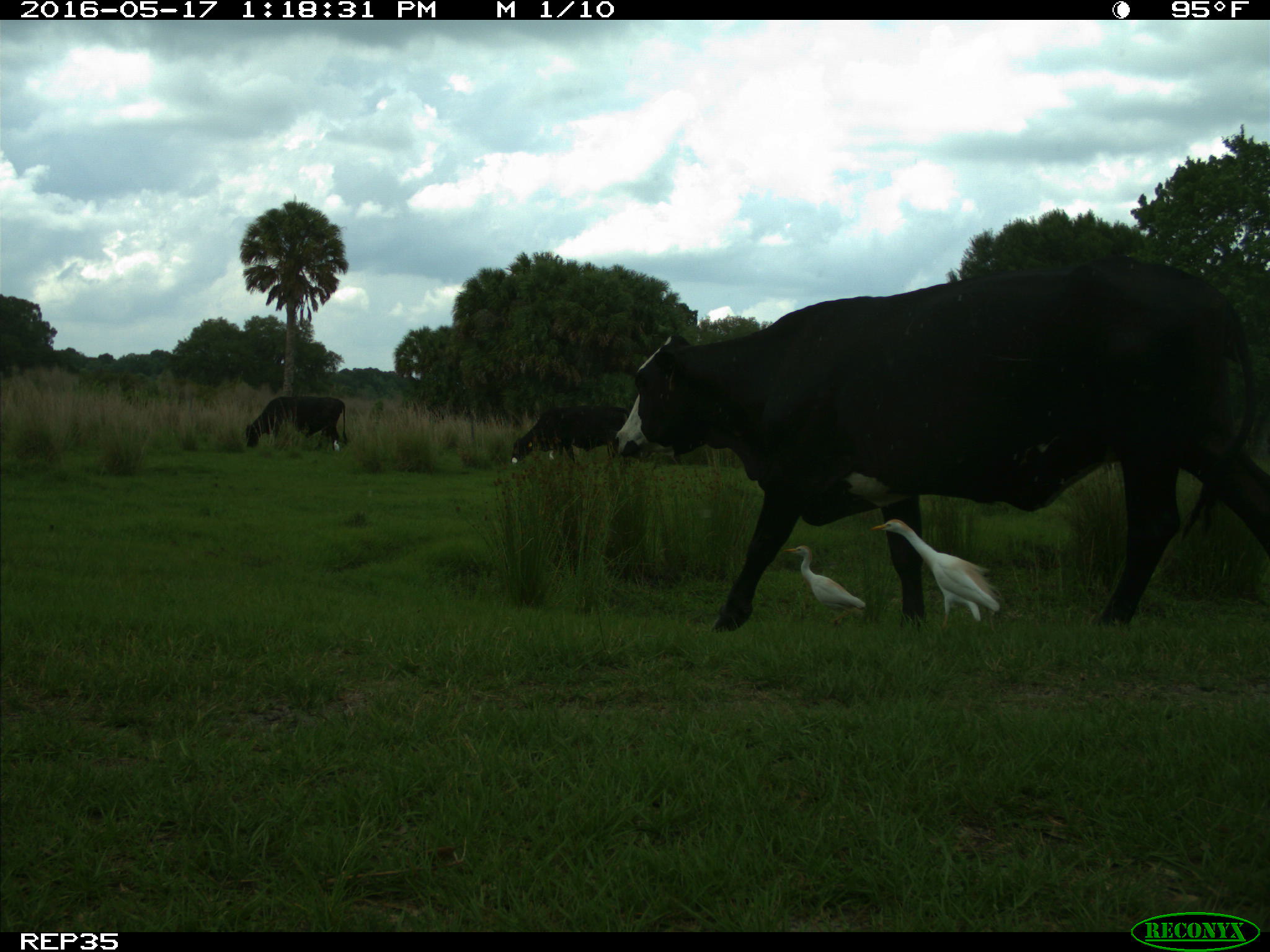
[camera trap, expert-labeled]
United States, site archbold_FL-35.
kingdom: Animalia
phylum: Chordata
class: Mammalia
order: Artiodactyla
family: Bovidae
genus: Bos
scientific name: Bos taurus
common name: domestic cow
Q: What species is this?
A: Bos taurus (domestic cow).